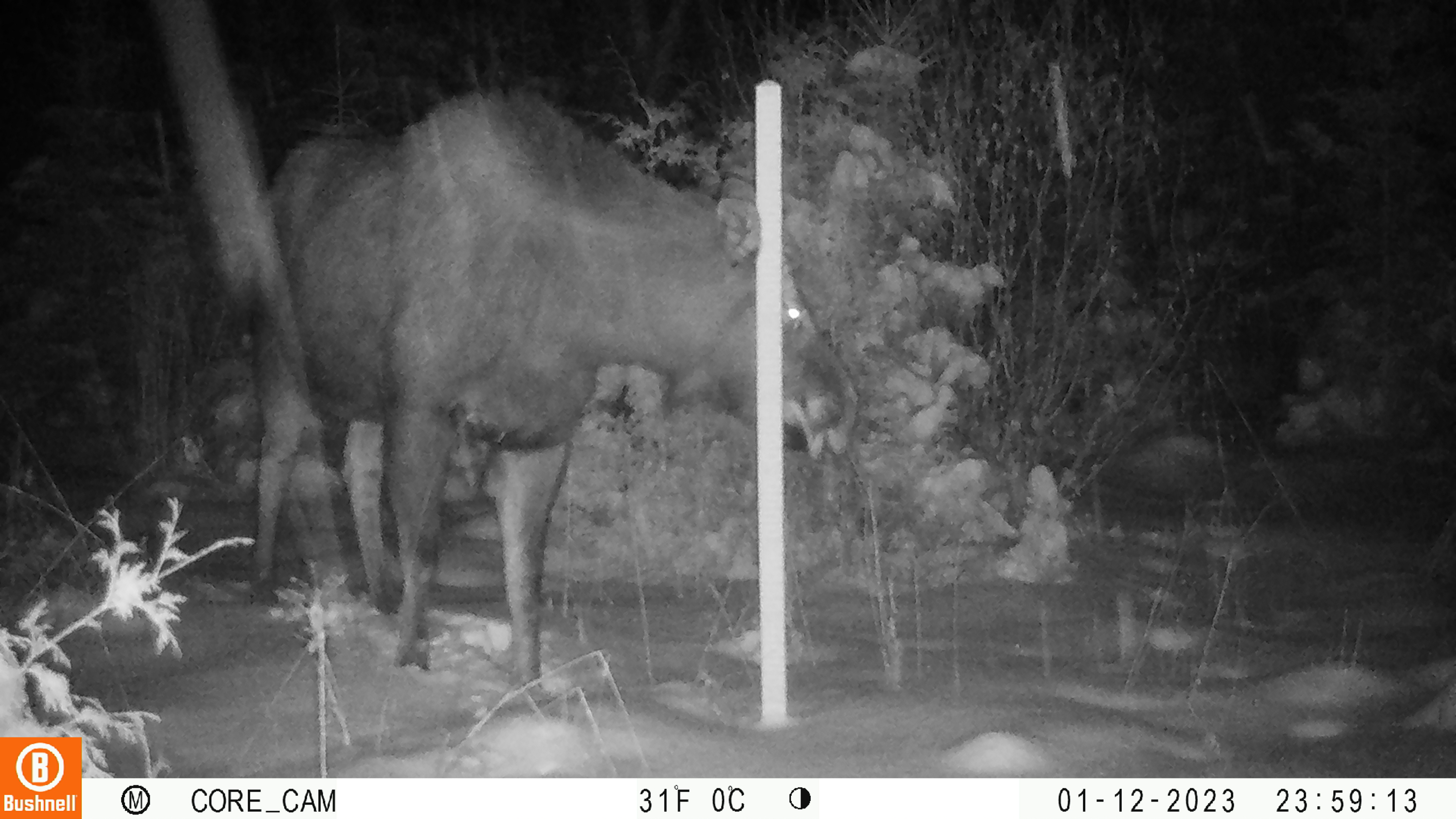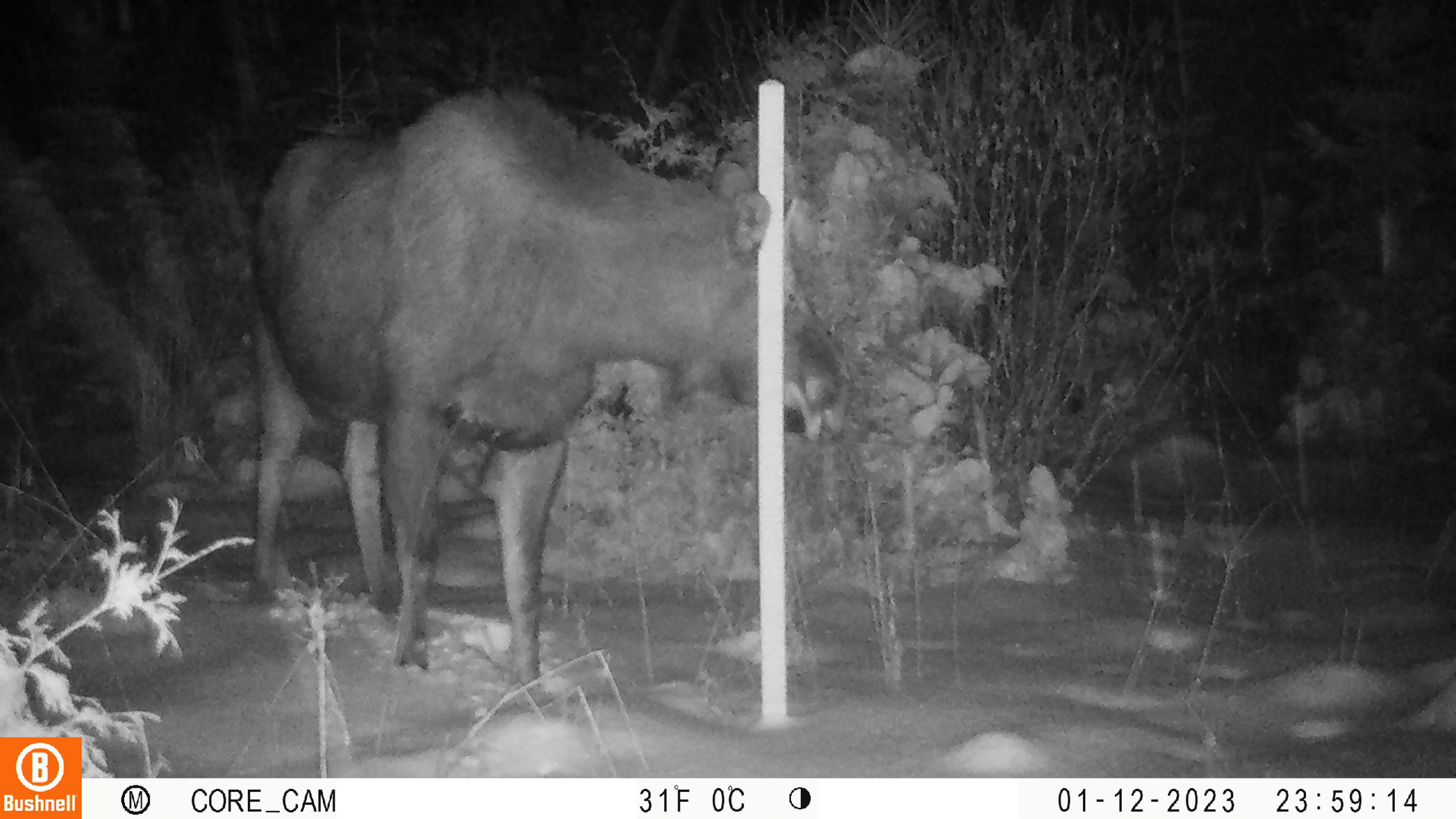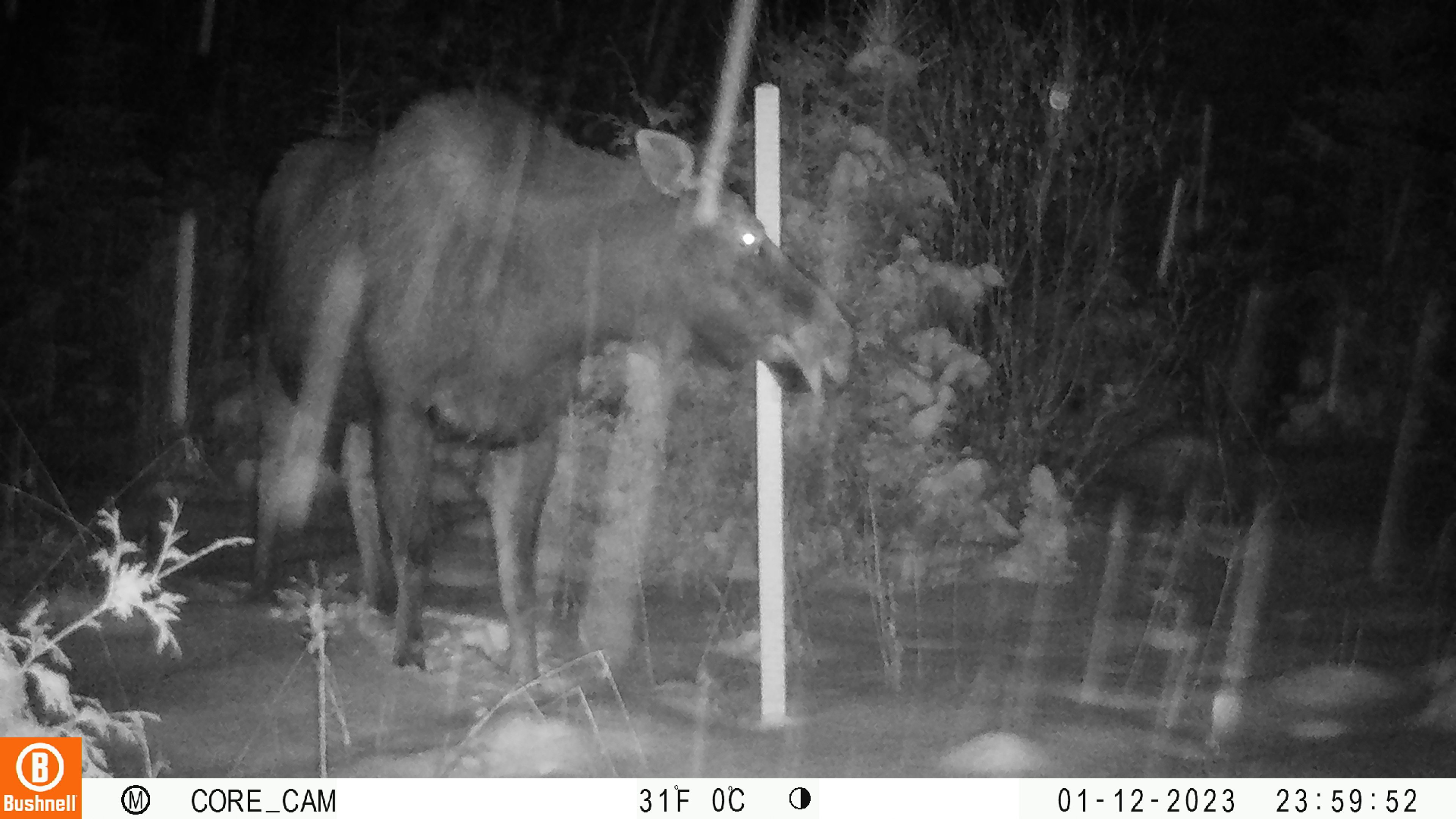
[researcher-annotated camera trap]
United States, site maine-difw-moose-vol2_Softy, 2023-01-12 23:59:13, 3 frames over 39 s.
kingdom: Animalia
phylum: Chordata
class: Mammalia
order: Artiodactyla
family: Cervidae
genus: Alces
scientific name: Alces alces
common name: moose